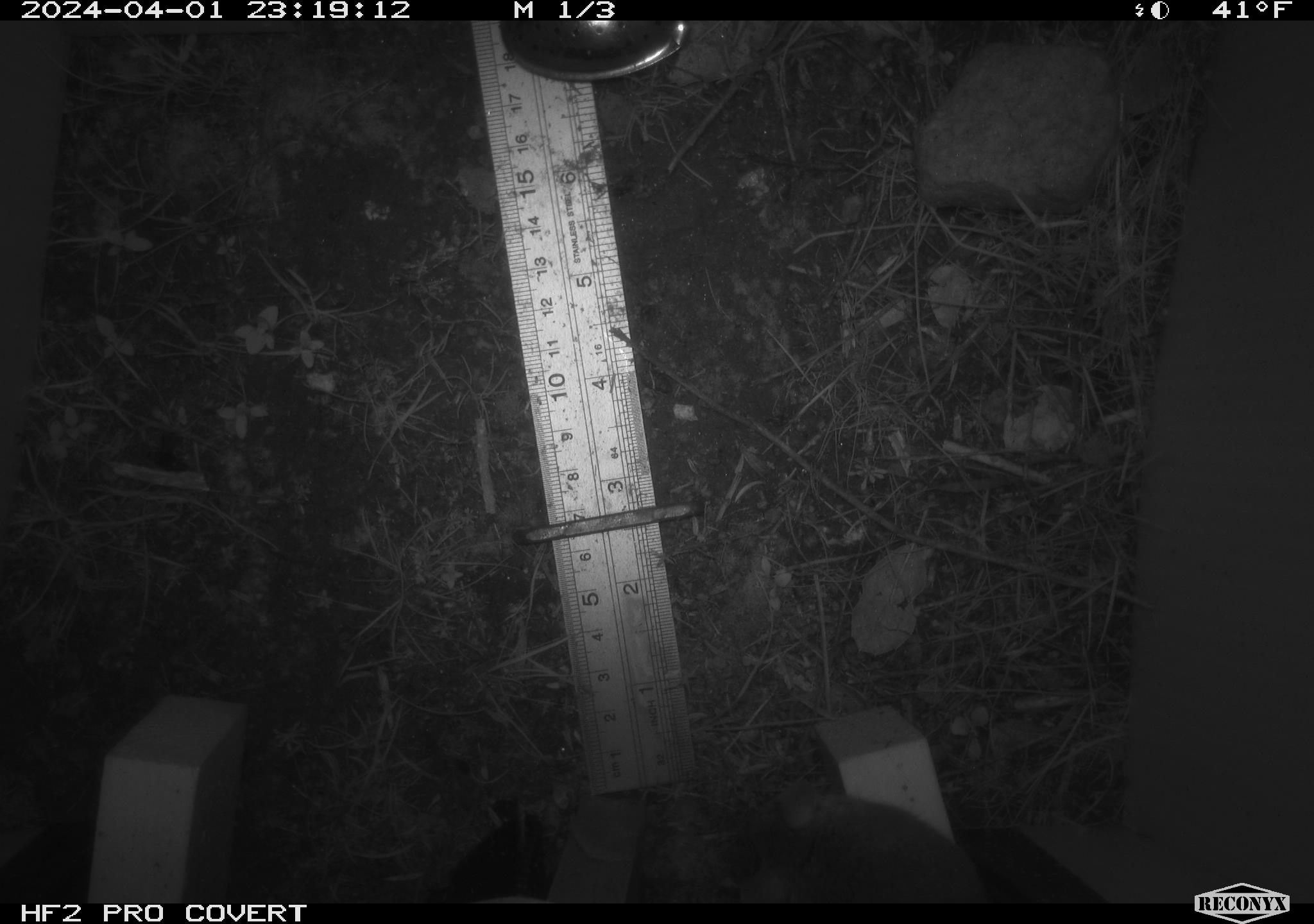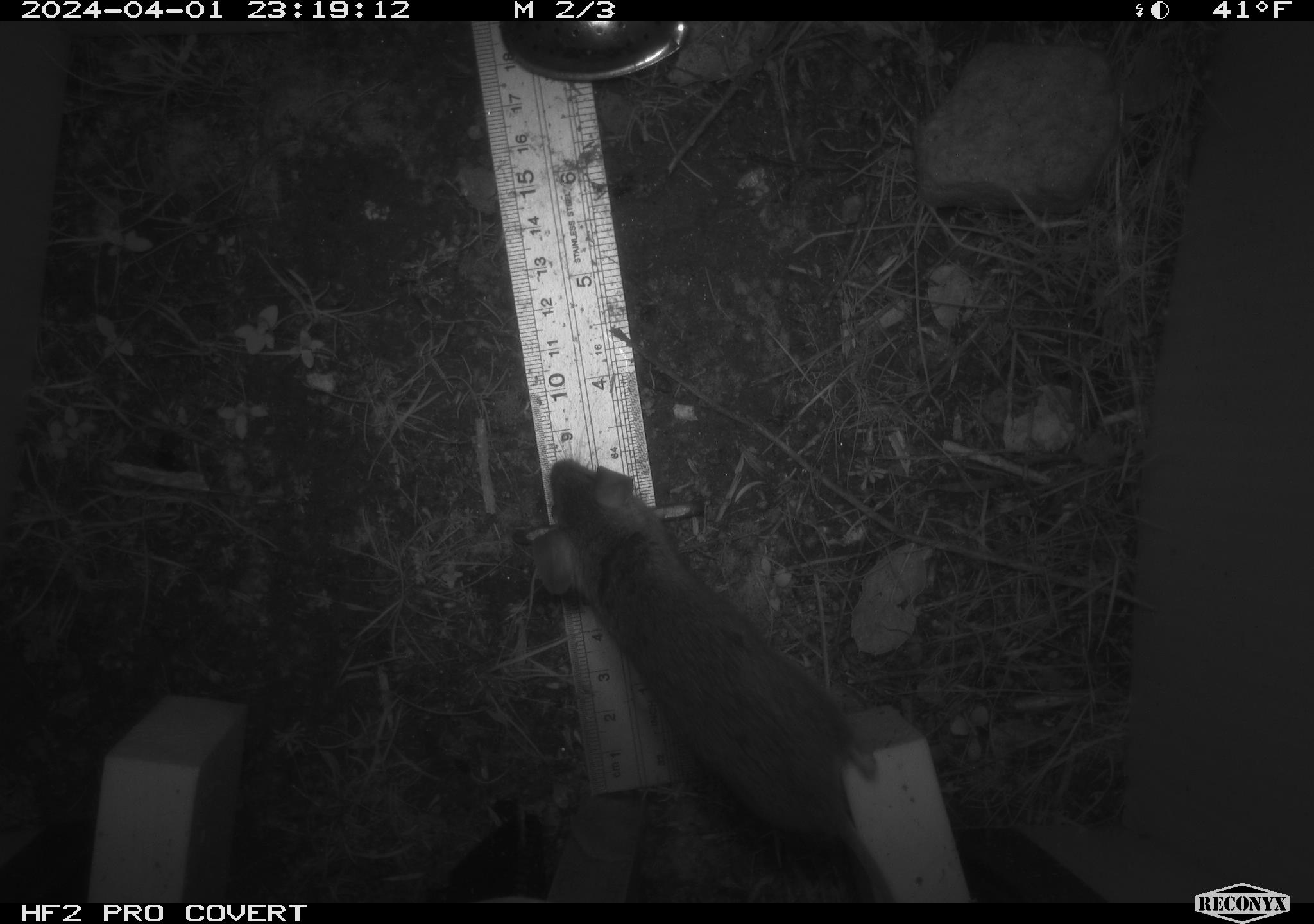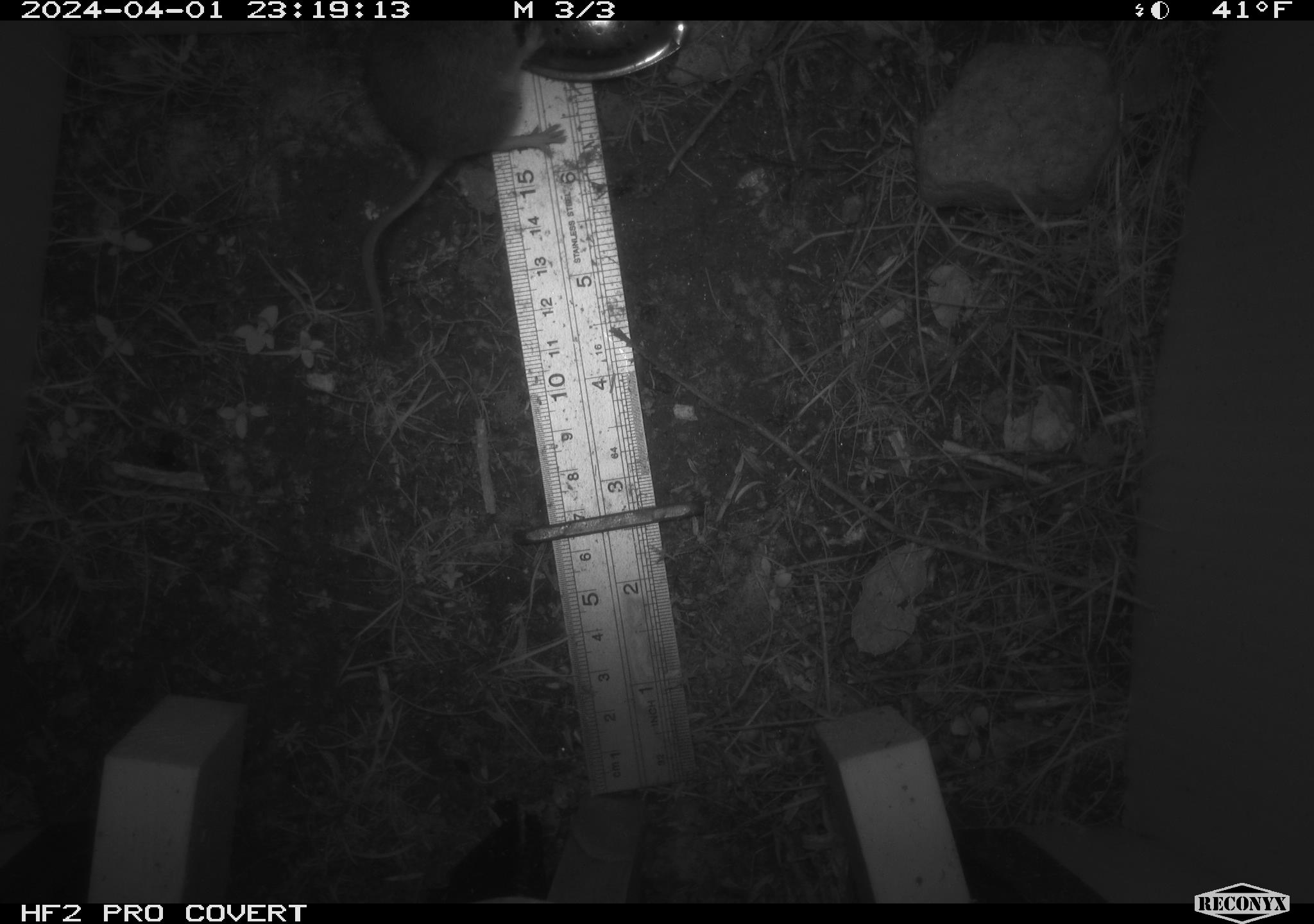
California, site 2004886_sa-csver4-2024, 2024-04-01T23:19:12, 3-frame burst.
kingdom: Animalia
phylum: Chordata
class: Mammalia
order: Rodentia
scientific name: Rodentia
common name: mouse species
Mouse species (Rodentia).